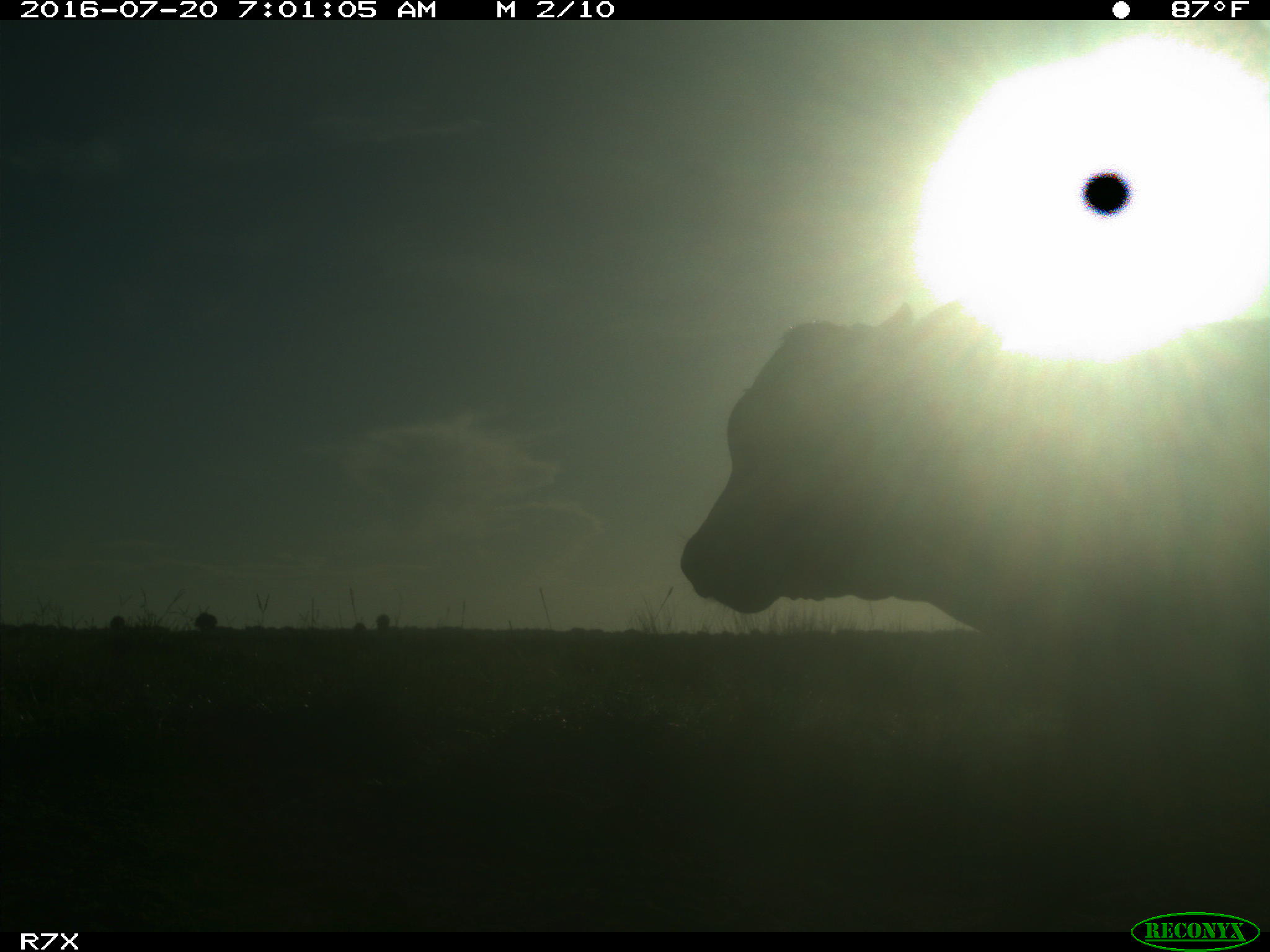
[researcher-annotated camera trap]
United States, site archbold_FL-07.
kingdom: Animalia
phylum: Chordata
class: Mammalia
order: Artiodactyla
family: Bovidae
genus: Bos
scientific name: Bos taurus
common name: domestic cow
Bos taurus (domestic cow).